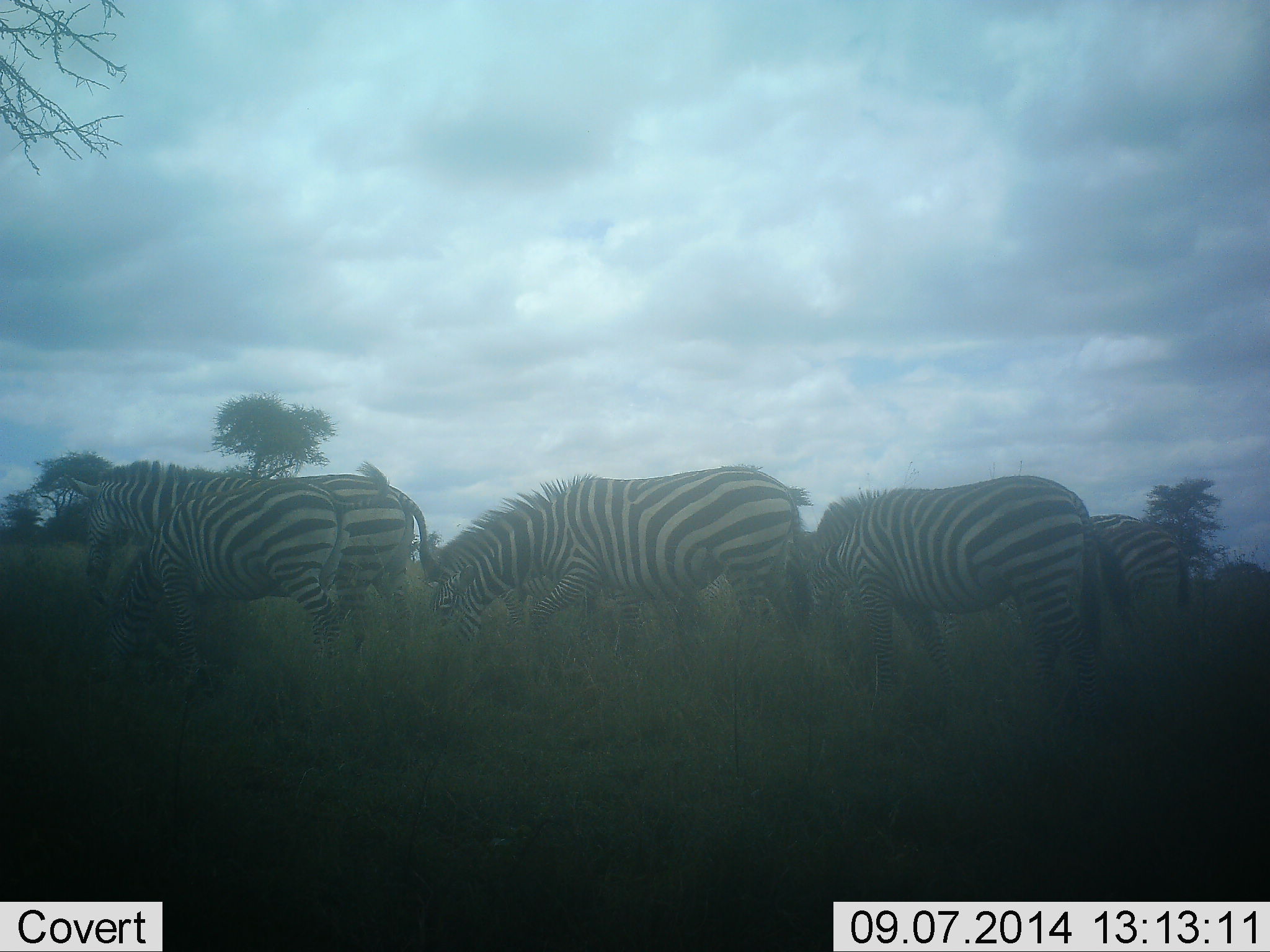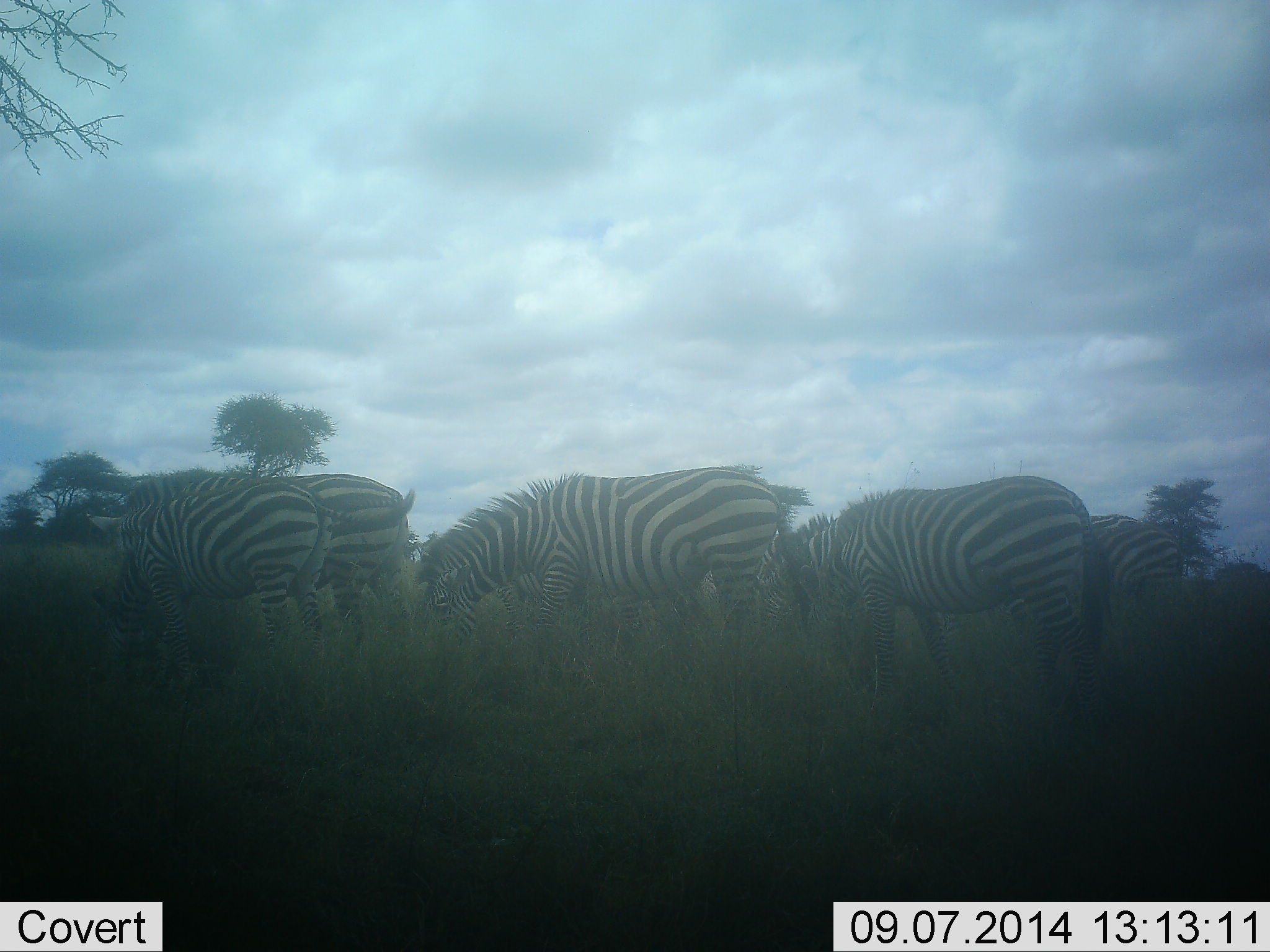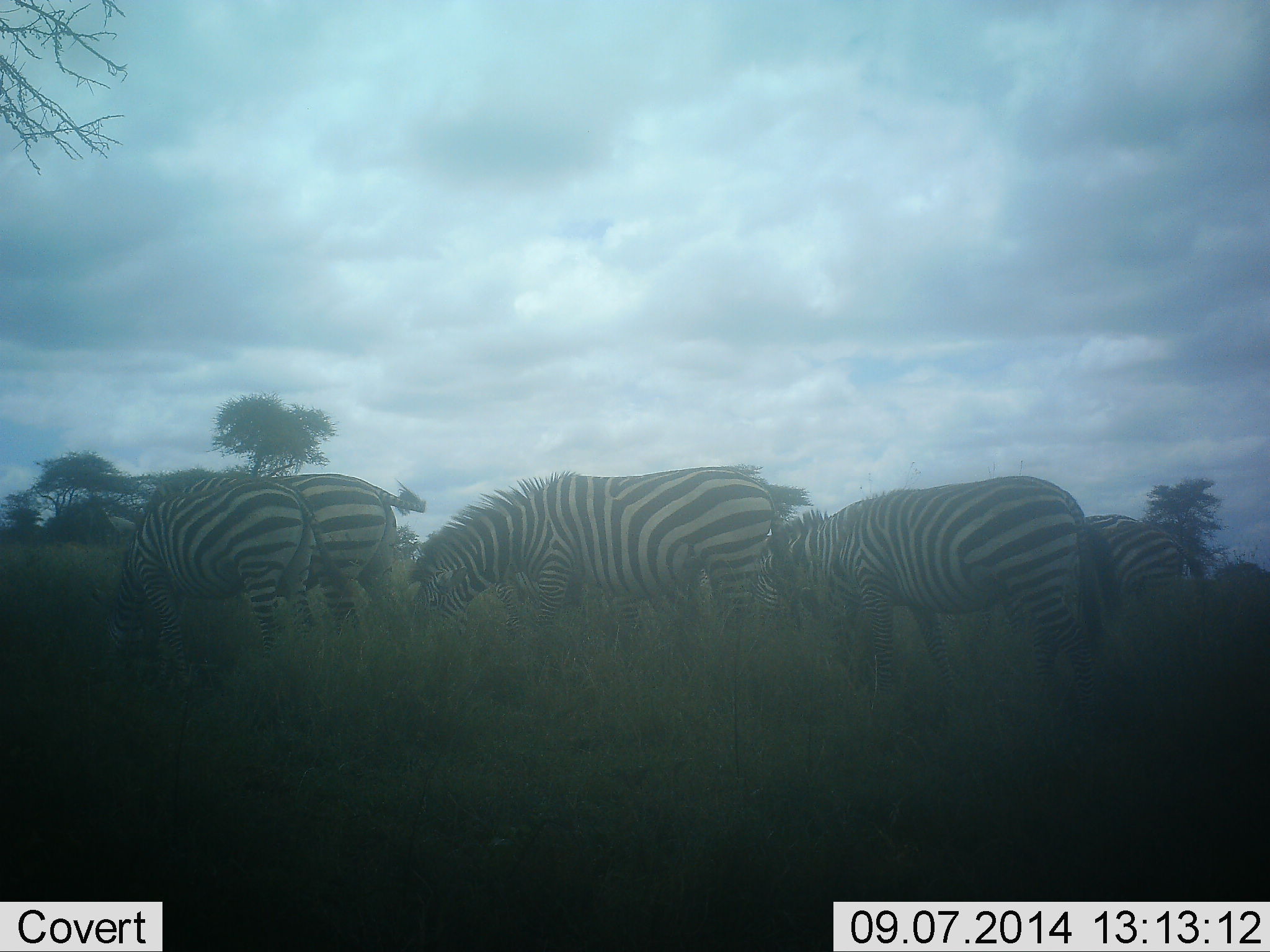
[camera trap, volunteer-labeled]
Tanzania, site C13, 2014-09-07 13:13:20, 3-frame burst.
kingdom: Animalia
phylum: Chordata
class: Mammalia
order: Perissodactyla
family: Equidae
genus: Equus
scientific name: Equus quagga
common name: plains zebra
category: zebra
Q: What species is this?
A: Zebra (plains zebra) (Equus quagga).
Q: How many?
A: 6.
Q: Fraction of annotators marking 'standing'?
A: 20%.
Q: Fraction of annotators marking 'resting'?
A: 0%.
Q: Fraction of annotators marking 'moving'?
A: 10%.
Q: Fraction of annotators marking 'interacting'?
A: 0%.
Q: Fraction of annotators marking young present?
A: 0%.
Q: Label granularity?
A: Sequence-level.